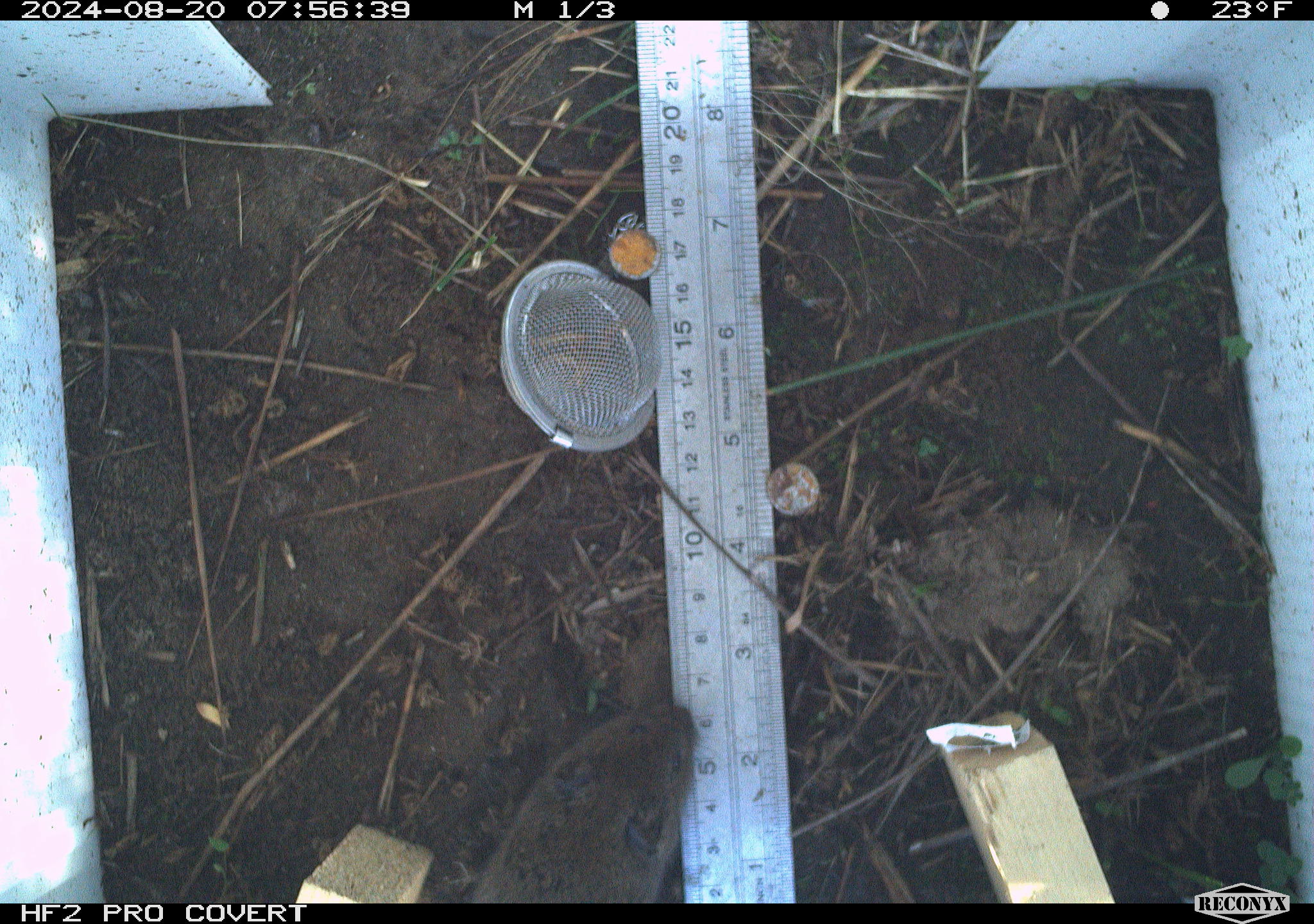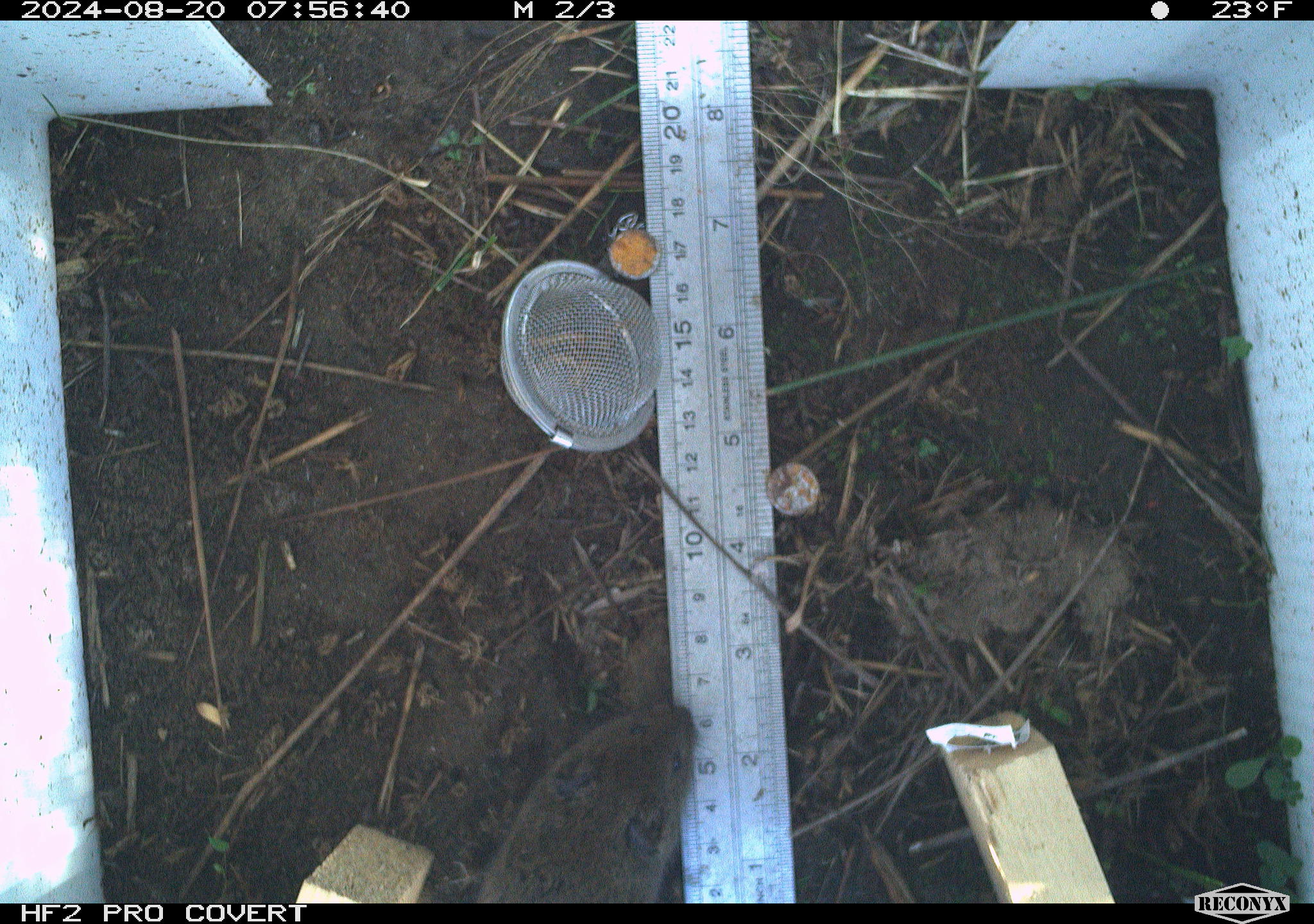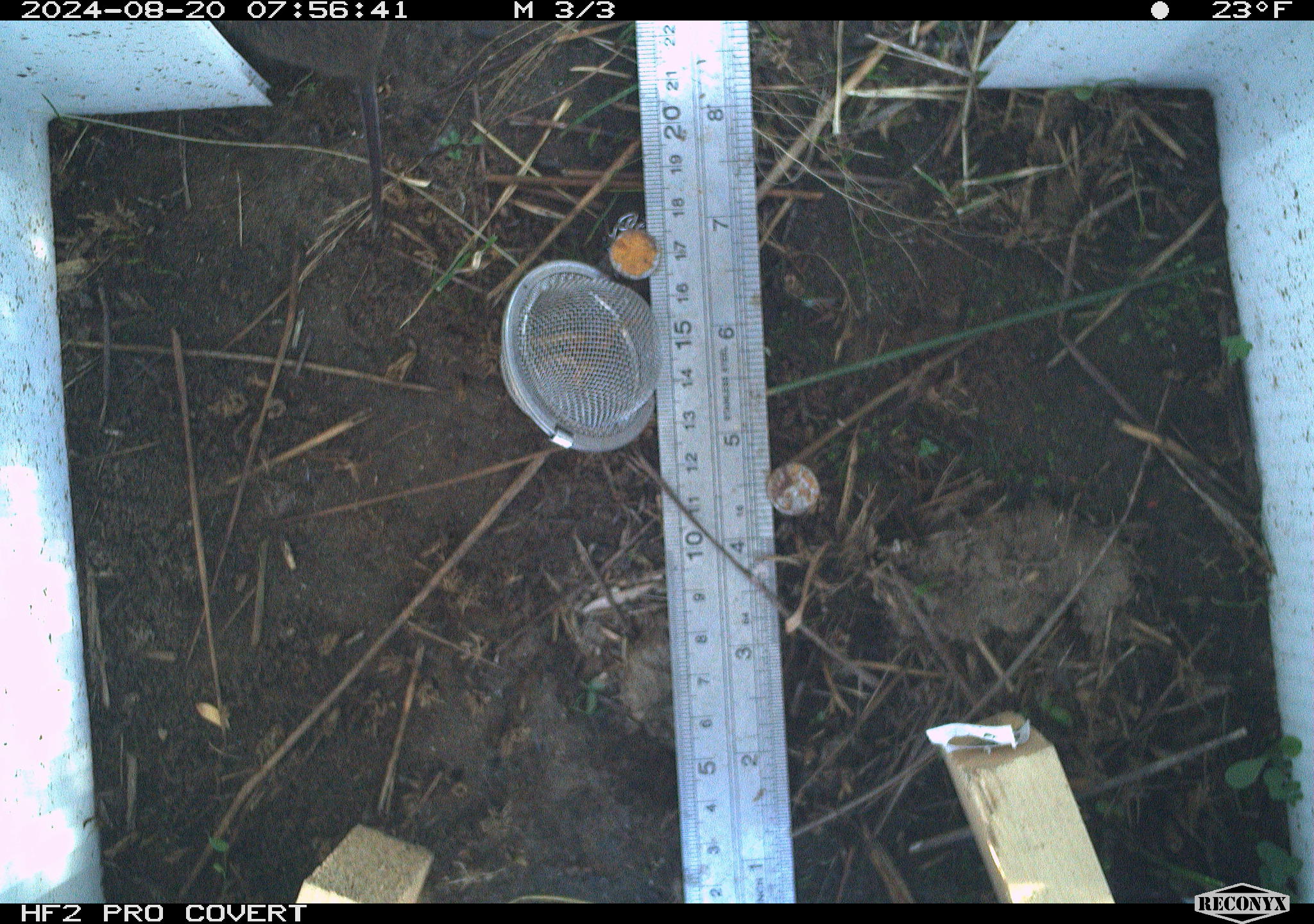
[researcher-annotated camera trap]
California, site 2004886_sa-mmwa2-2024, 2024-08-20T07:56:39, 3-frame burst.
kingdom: Animalia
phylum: Chordata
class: Mammalia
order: Rodentia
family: Cricetidae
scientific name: Arvicolinae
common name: voles, lemmings, and muskrats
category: arvicolinae subfamily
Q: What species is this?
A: Arvicolinae subfamily (voles, lemmings, and muskrats) (Arvicolinae).